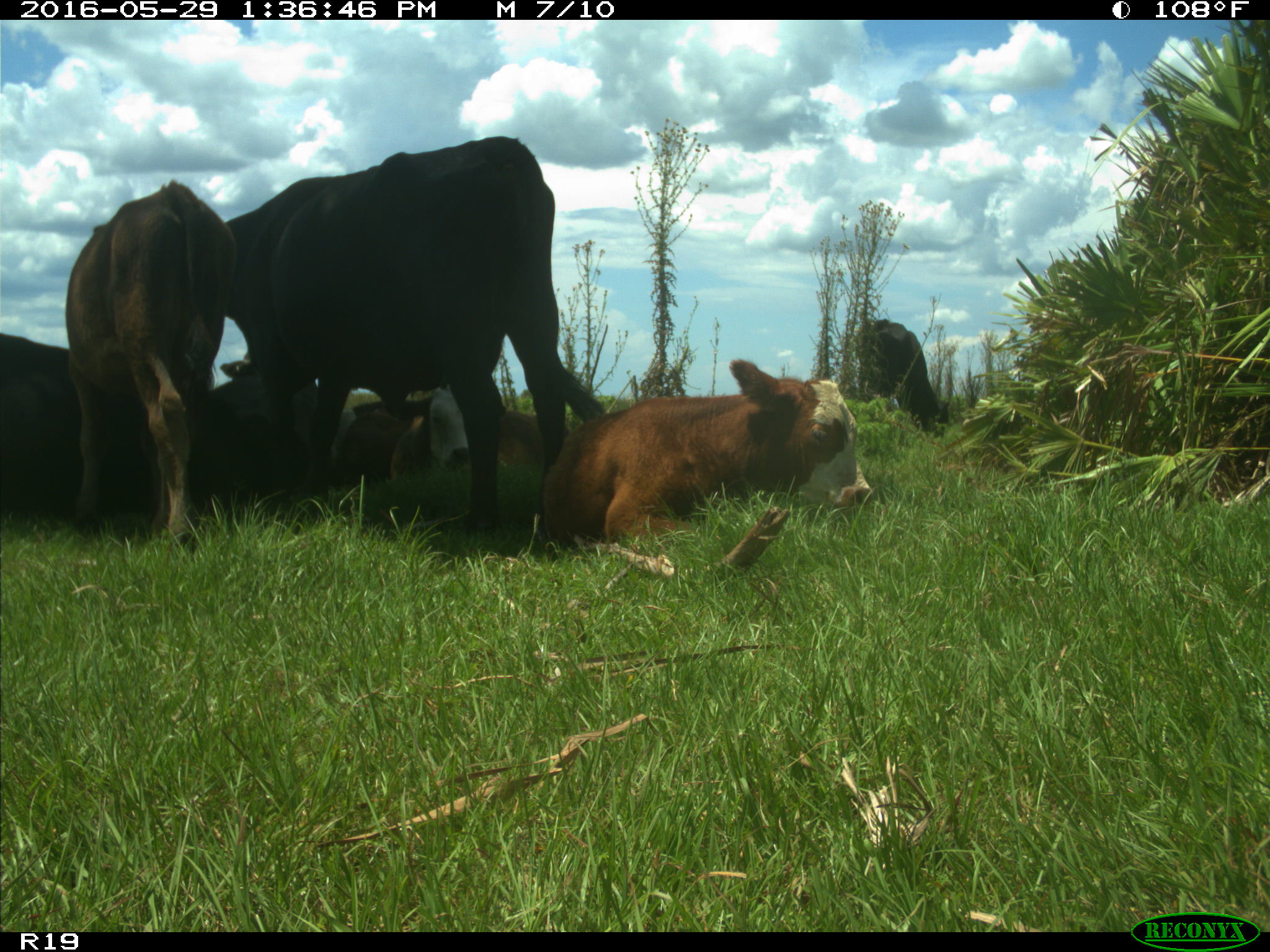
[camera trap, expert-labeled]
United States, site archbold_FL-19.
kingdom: Animalia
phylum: Chordata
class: Mammalia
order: Artiodactyla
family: Bovidae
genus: Bos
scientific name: Bos taurus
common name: domestic cow